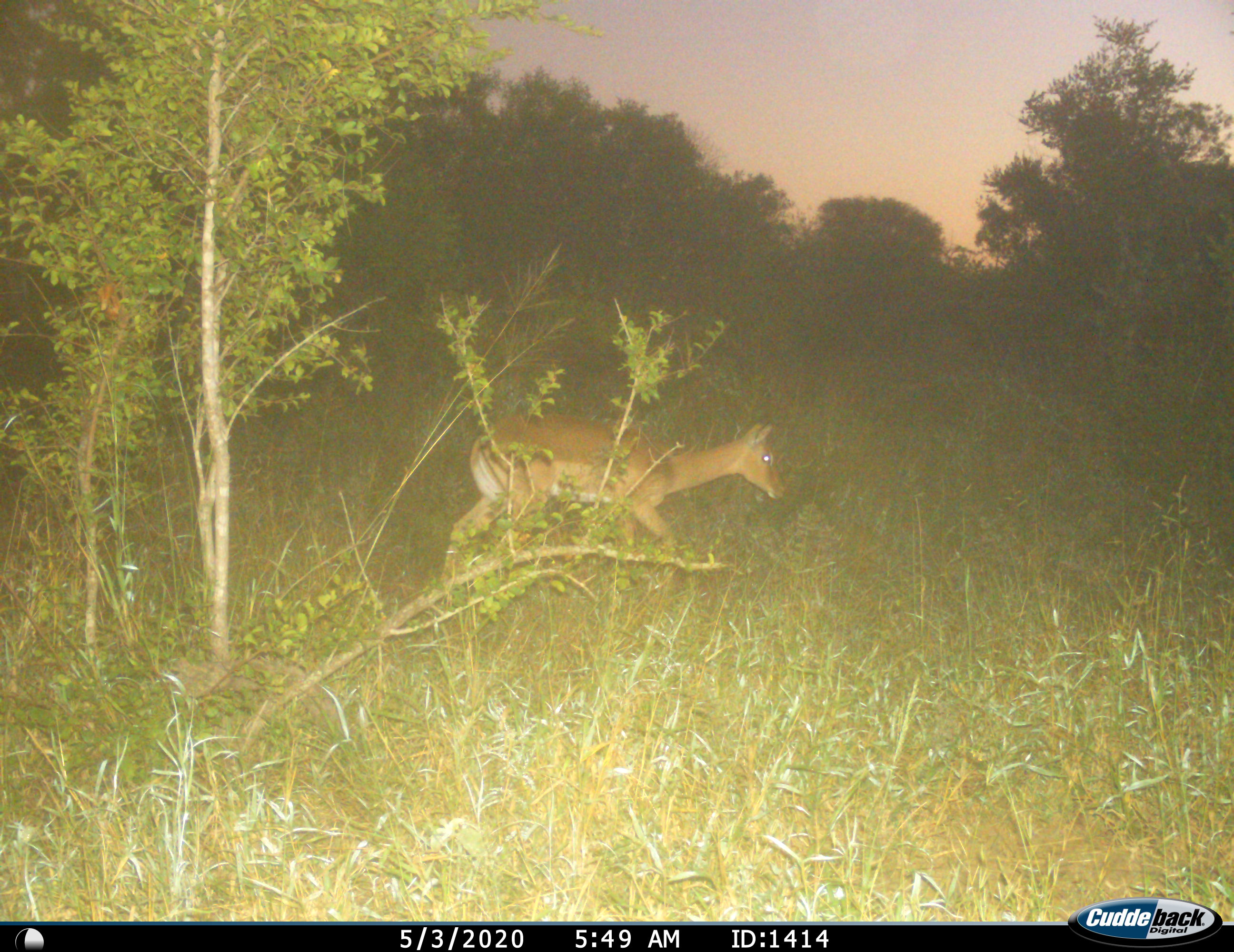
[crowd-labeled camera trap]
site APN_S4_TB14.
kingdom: Animalia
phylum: Chordata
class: Mammalia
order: Artiodactyla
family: Bovidae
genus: Aepyceros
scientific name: Aepyceros melampus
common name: impala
Impala (Aepyceros melampus), count 1. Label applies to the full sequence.